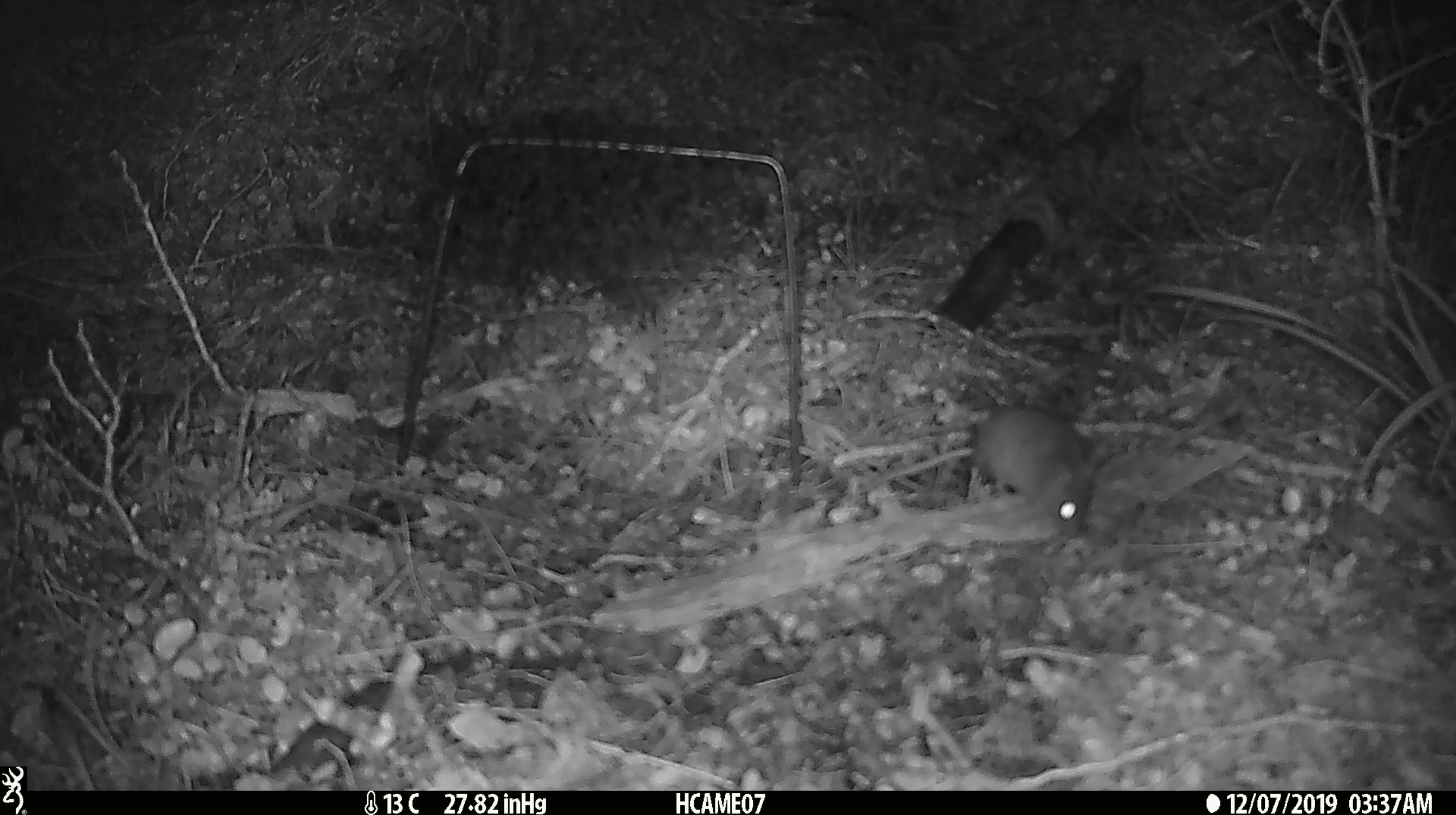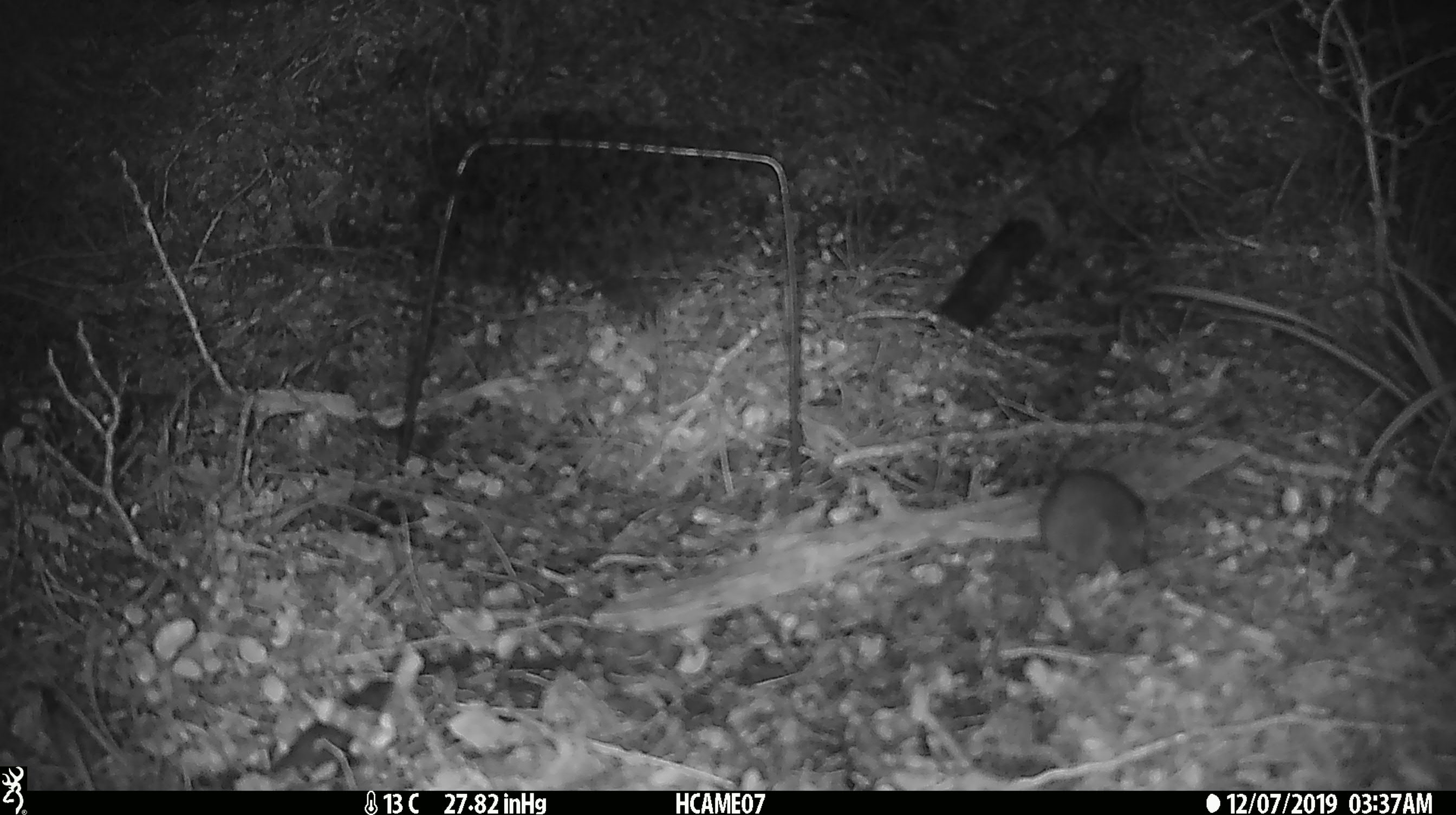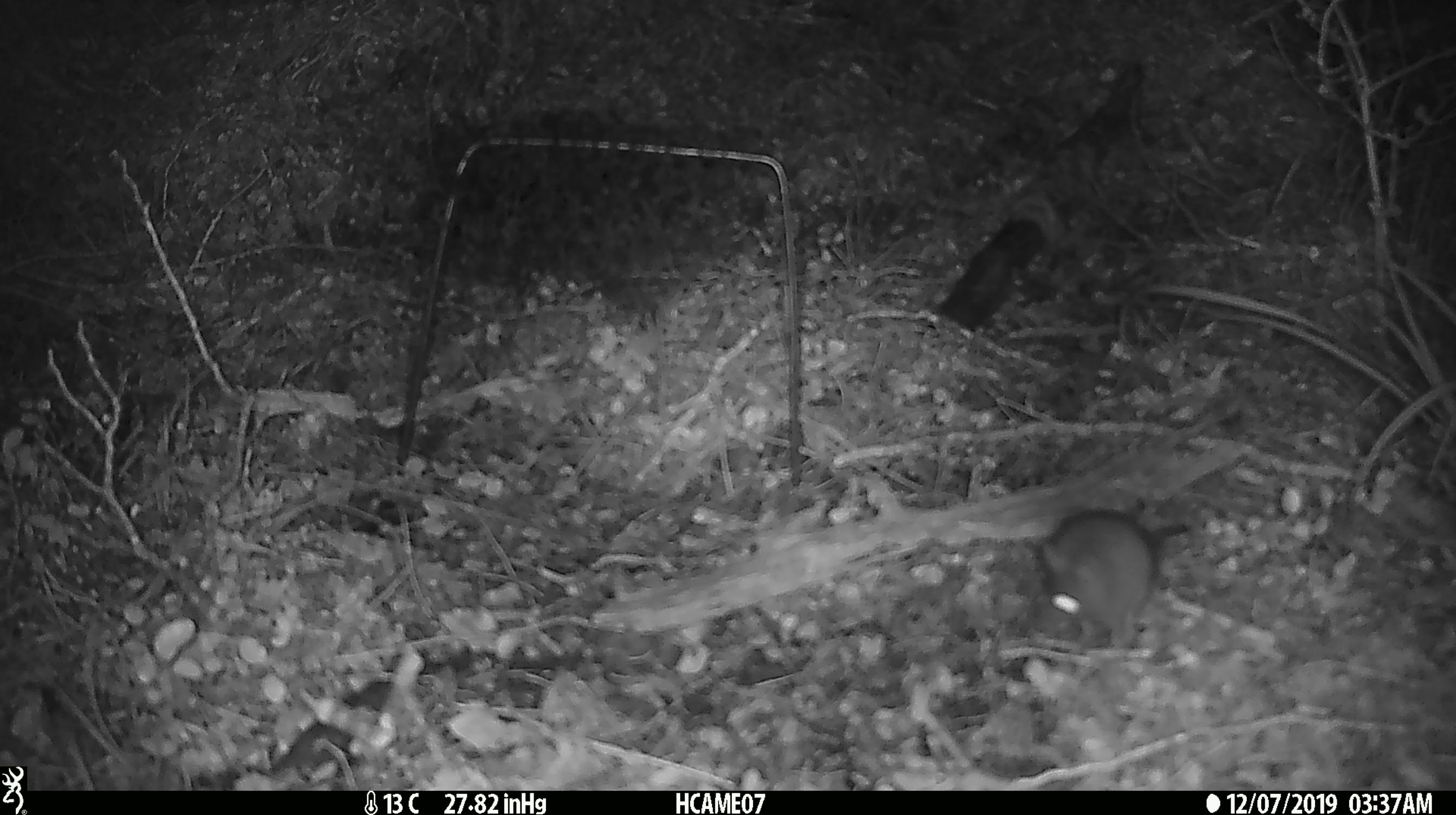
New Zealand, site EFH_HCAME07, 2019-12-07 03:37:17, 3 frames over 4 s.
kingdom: Animalia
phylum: Chordata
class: Mammalia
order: Rodentia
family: Muridae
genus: Mus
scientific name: Mus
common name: mouse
Mouse (Mus).